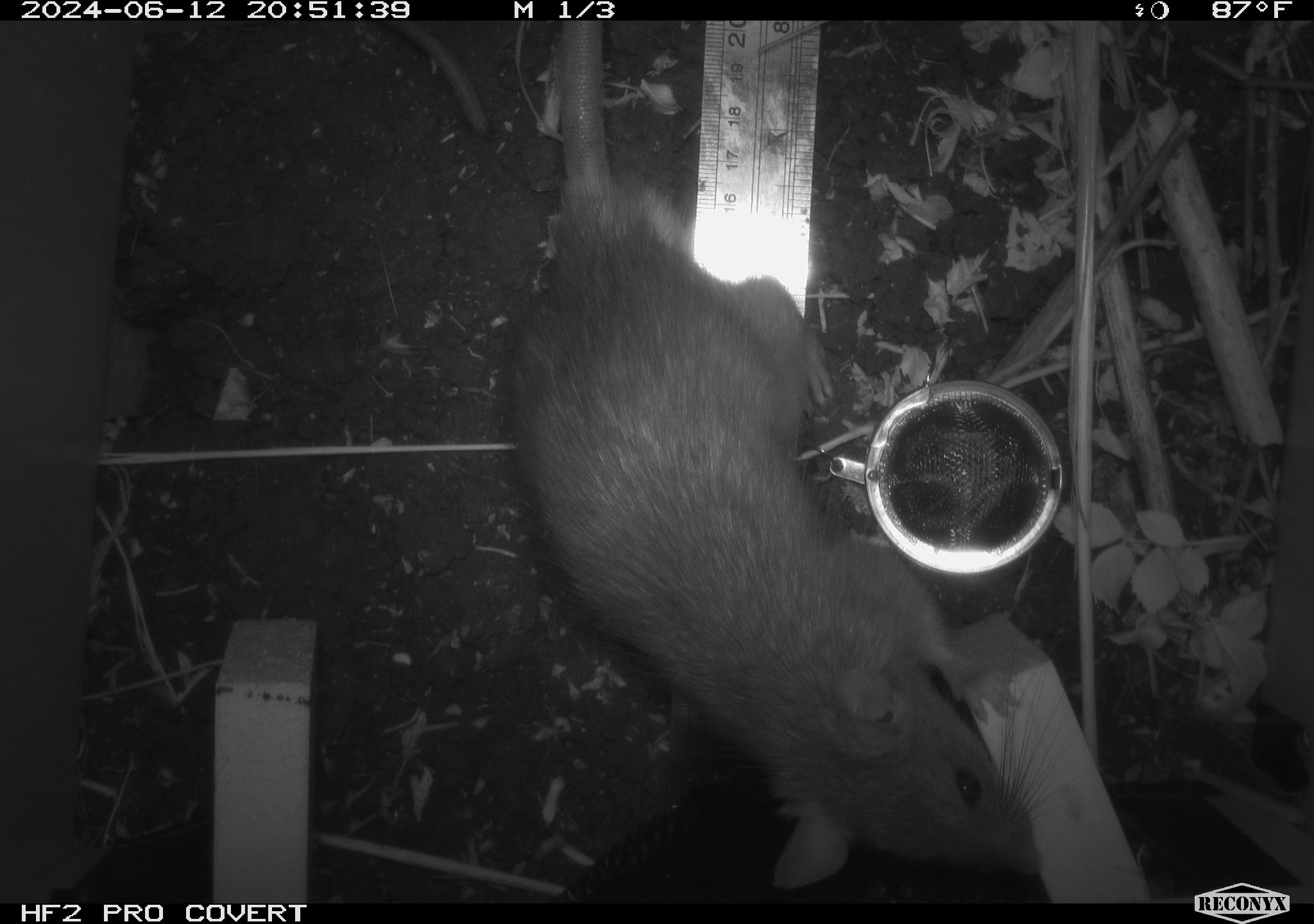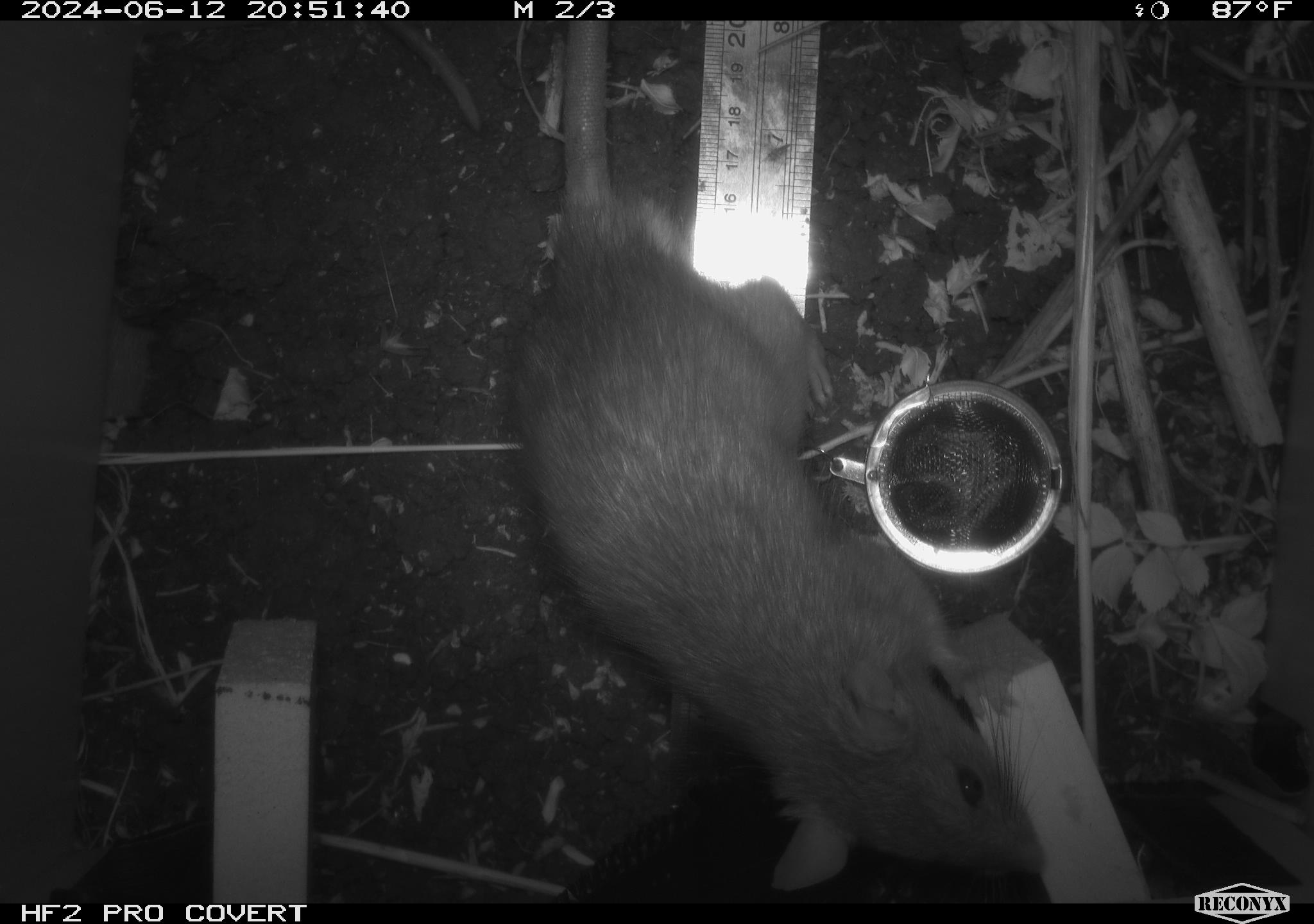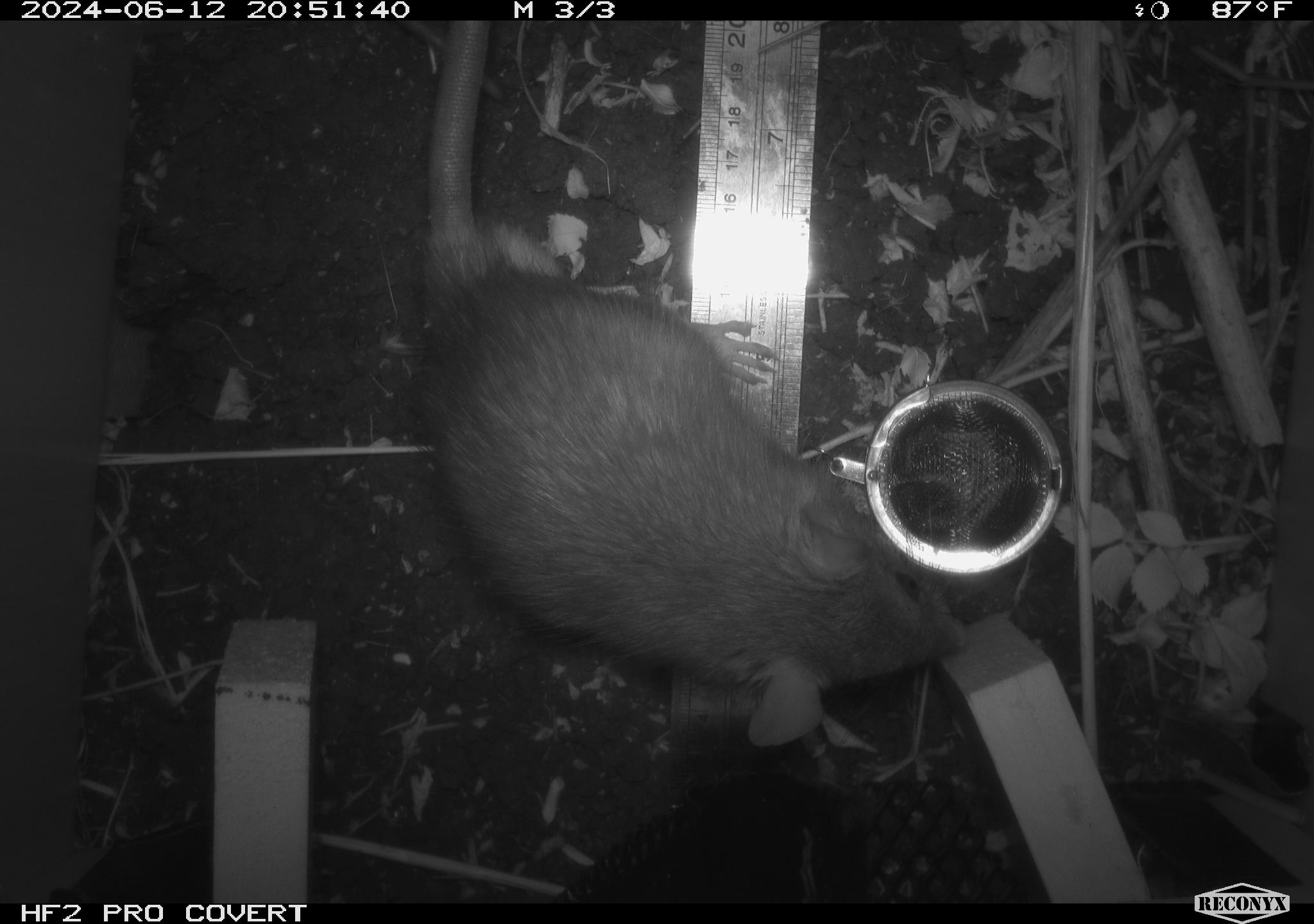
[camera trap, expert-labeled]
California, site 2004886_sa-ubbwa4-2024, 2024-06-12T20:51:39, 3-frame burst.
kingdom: Animalia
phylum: Chordata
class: Mammalia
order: Rodentia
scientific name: Rodentia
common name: woodrat or rat or mouse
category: woodrat or rat or mouse species